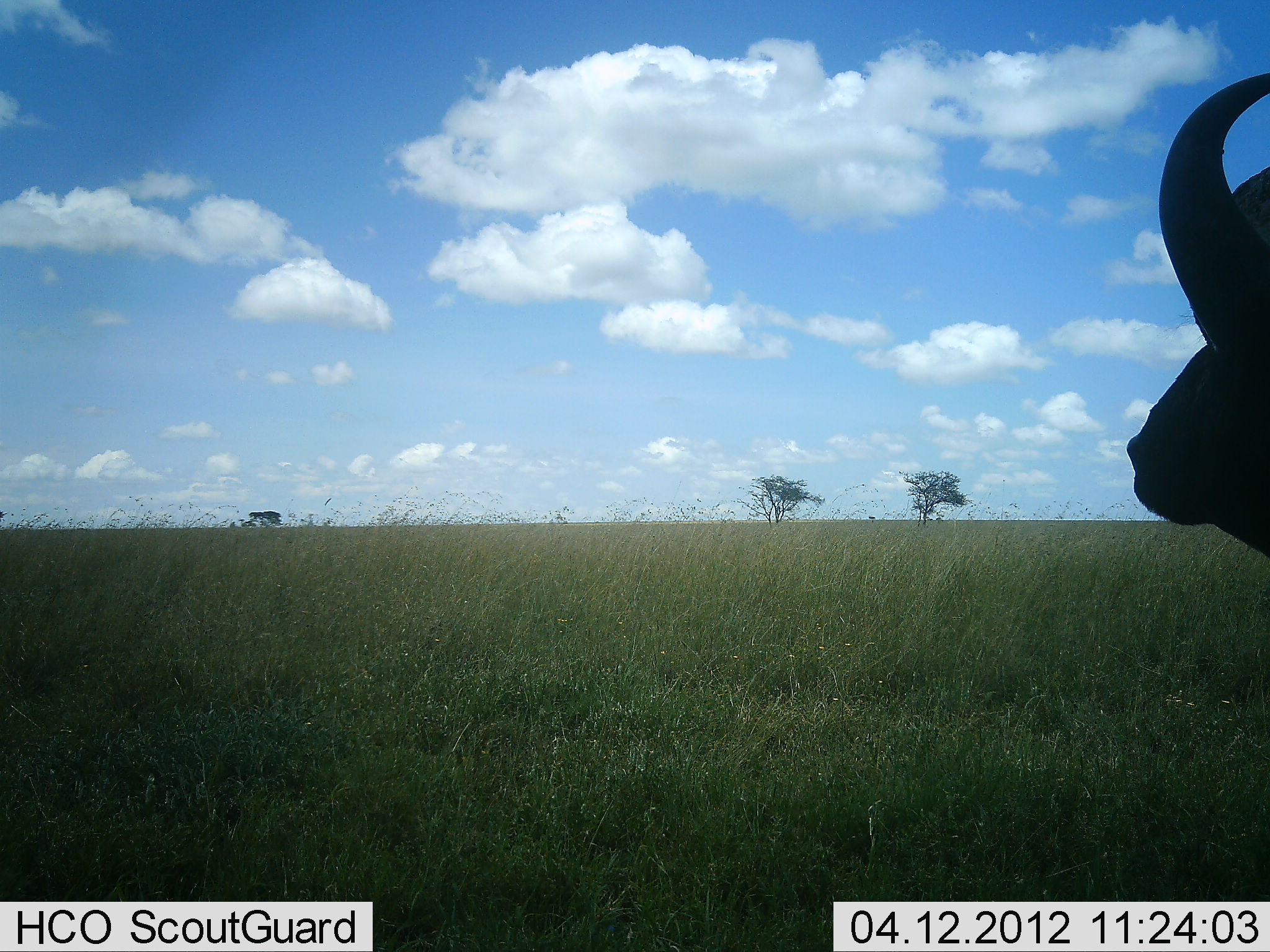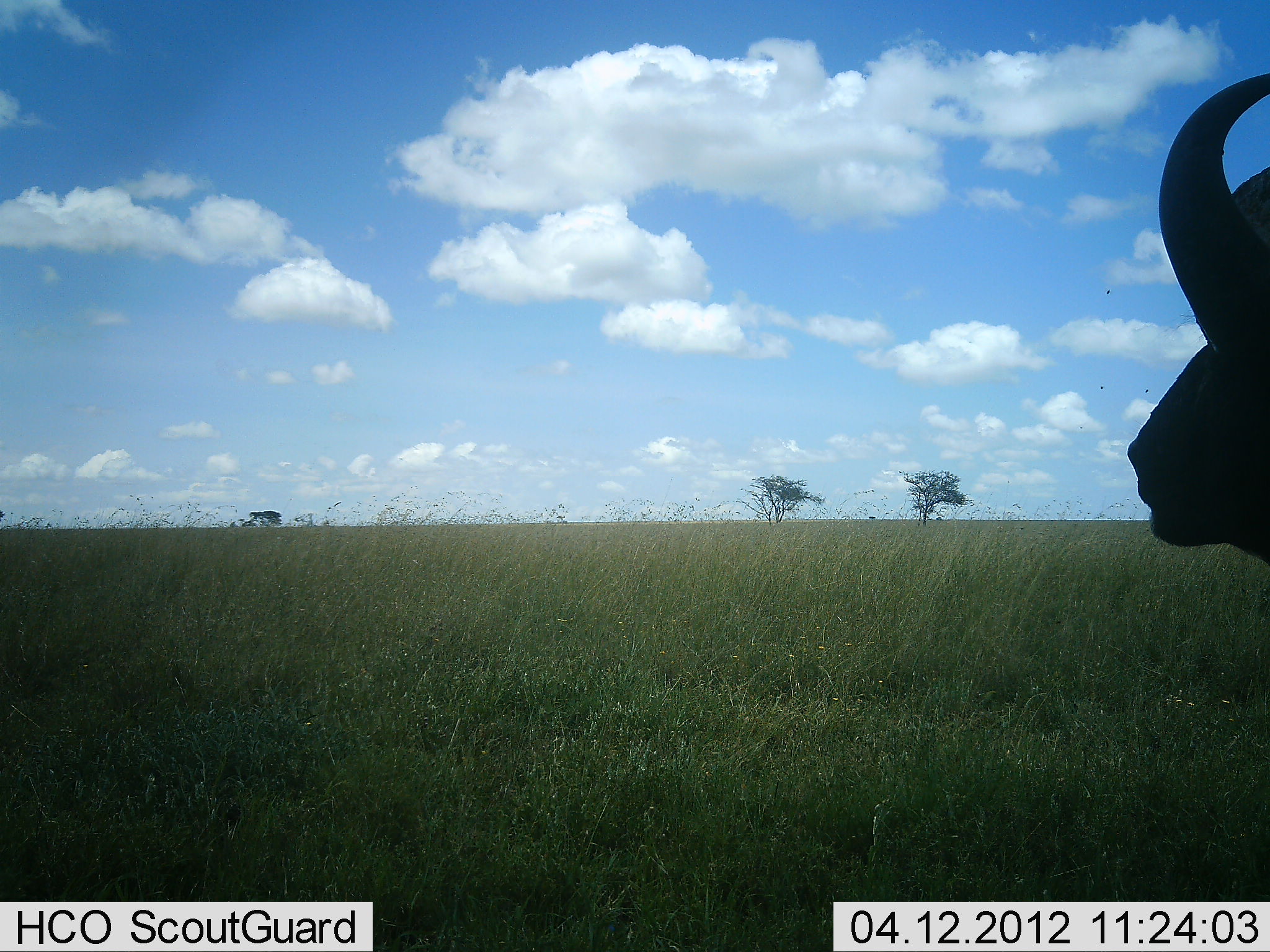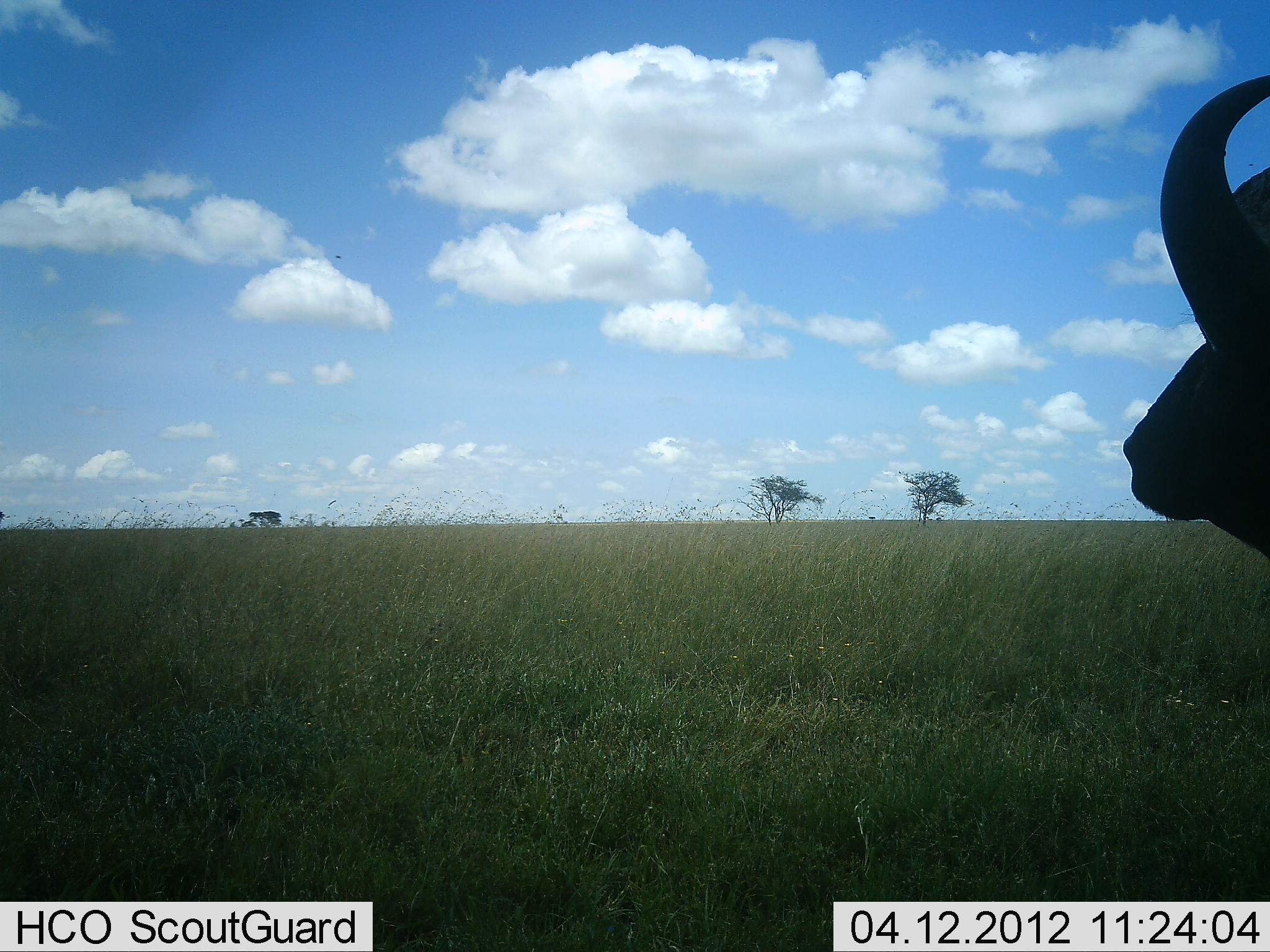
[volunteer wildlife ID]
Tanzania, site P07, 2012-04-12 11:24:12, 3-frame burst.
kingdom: Animalia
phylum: Chordata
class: Mammalia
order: Artiodactyla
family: Bovidae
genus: Syncerus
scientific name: Syncerus caffer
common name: cape buffalo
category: buffalo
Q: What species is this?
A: Buffalo (cape buffalo) (Syncerus caffer).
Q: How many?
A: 1.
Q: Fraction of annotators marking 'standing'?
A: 62%.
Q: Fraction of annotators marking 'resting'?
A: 15%.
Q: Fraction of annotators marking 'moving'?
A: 0%.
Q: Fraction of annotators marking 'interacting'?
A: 0%.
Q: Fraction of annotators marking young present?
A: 0%.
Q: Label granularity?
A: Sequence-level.